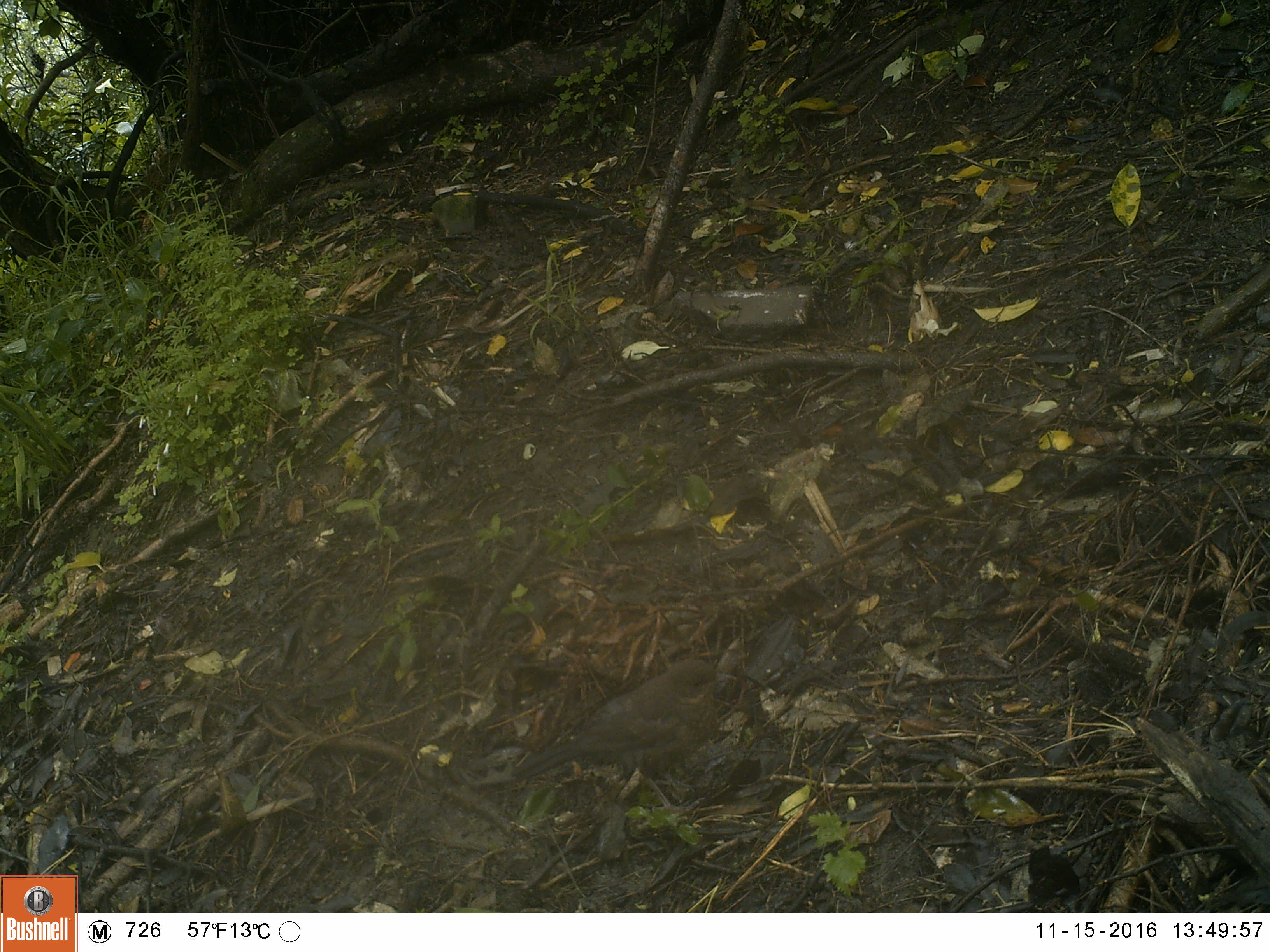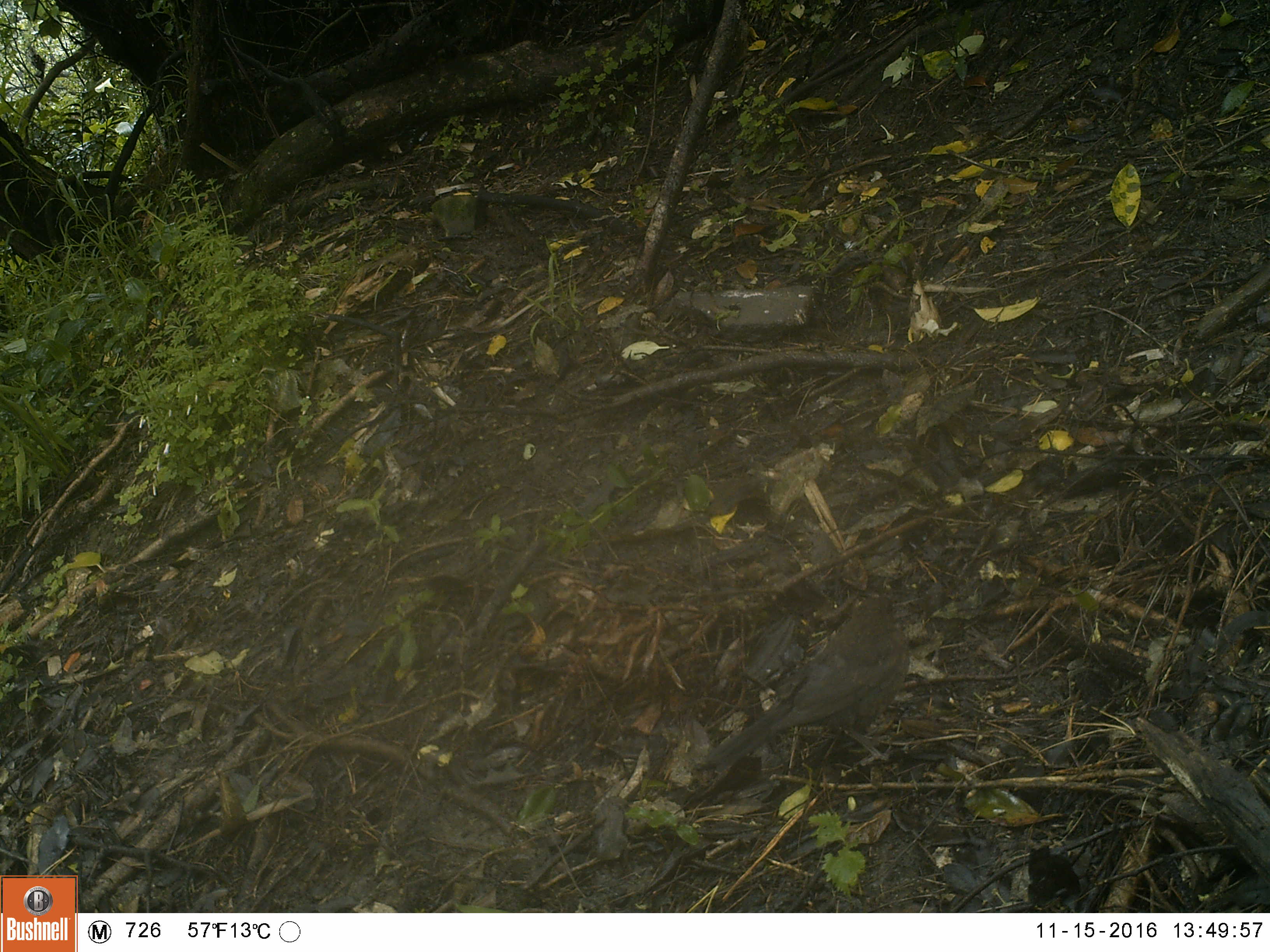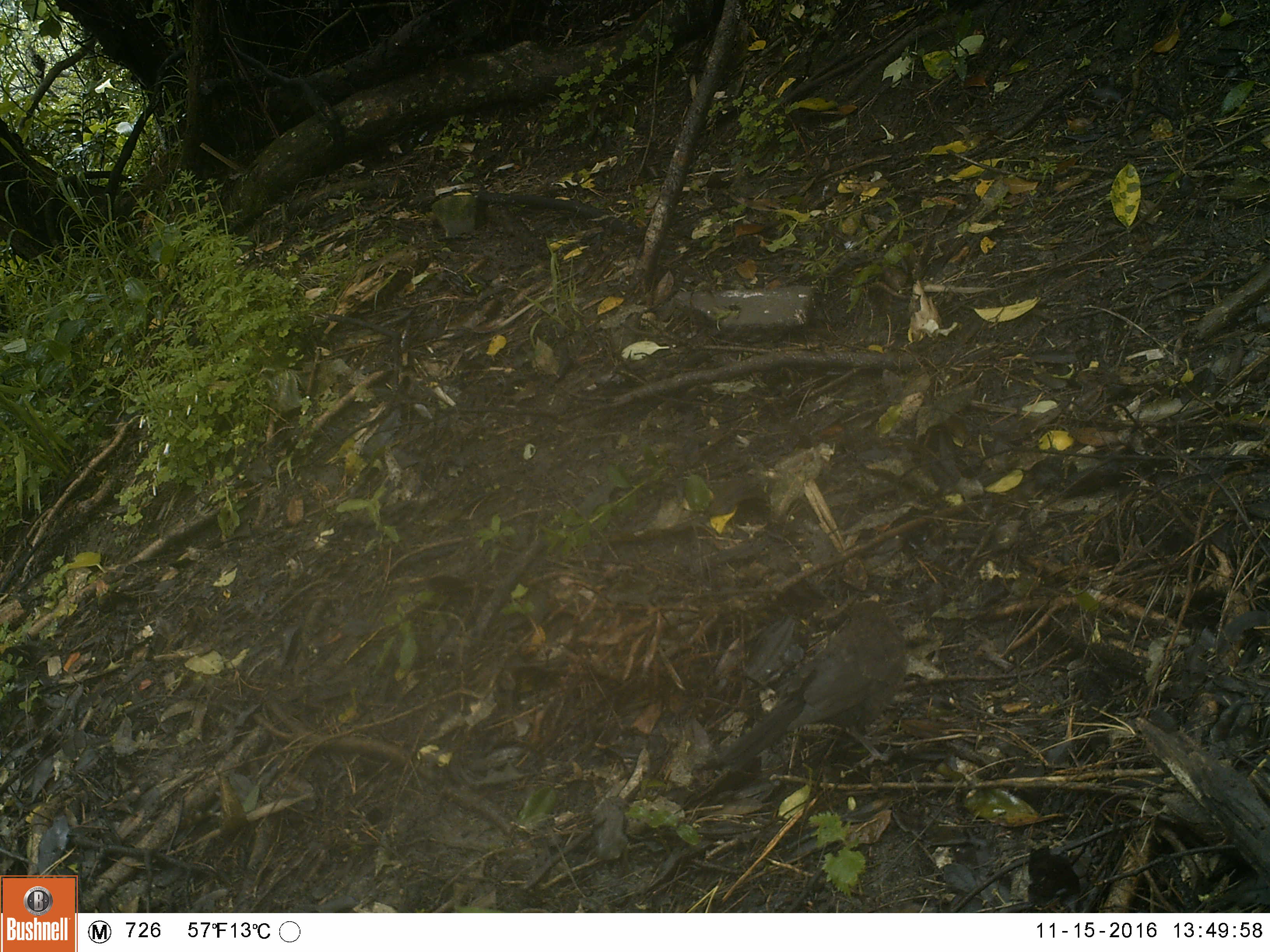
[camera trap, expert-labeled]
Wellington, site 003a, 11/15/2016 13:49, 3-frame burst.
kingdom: Animalia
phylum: Chordata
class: Aves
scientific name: Aves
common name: bird